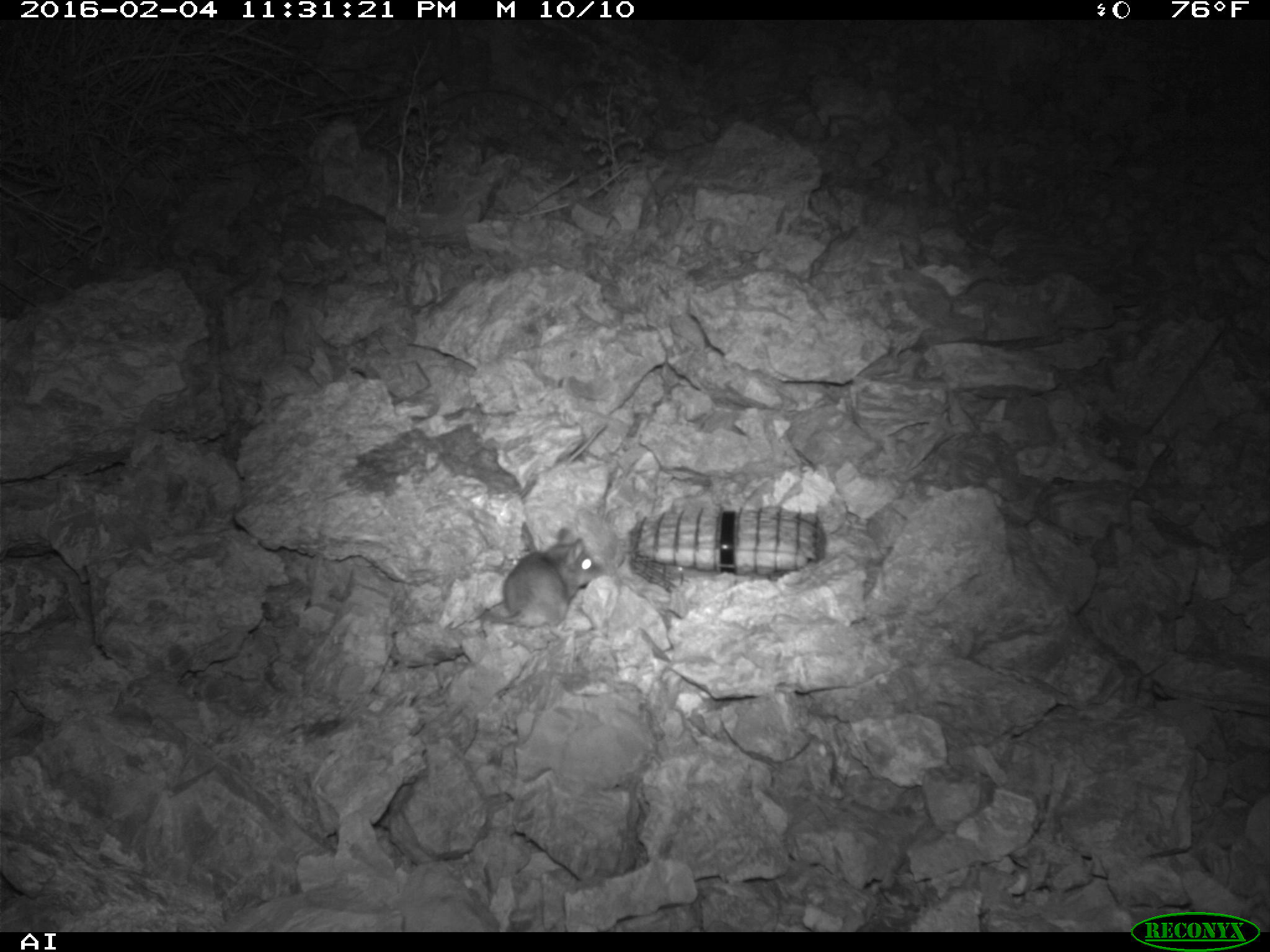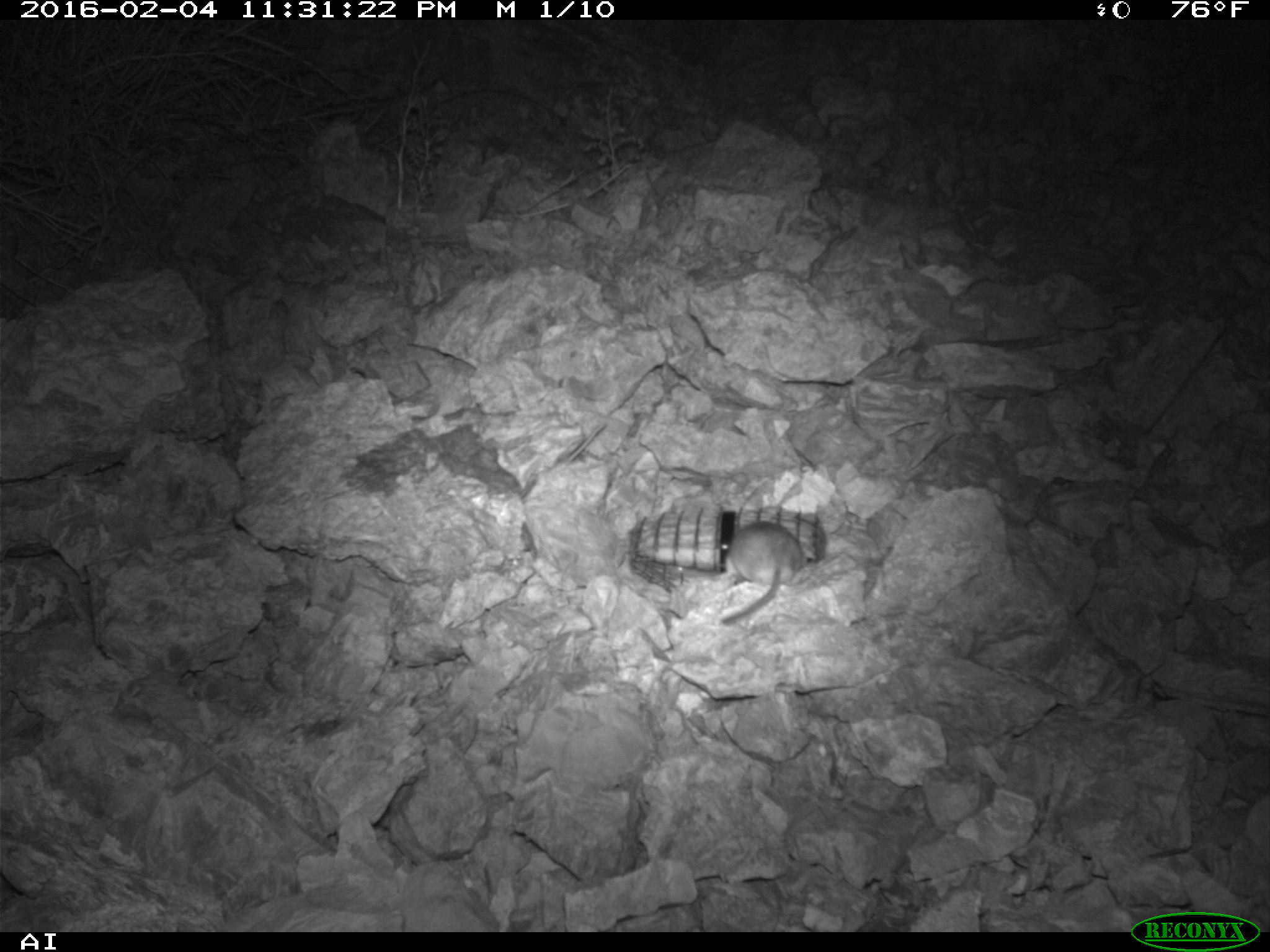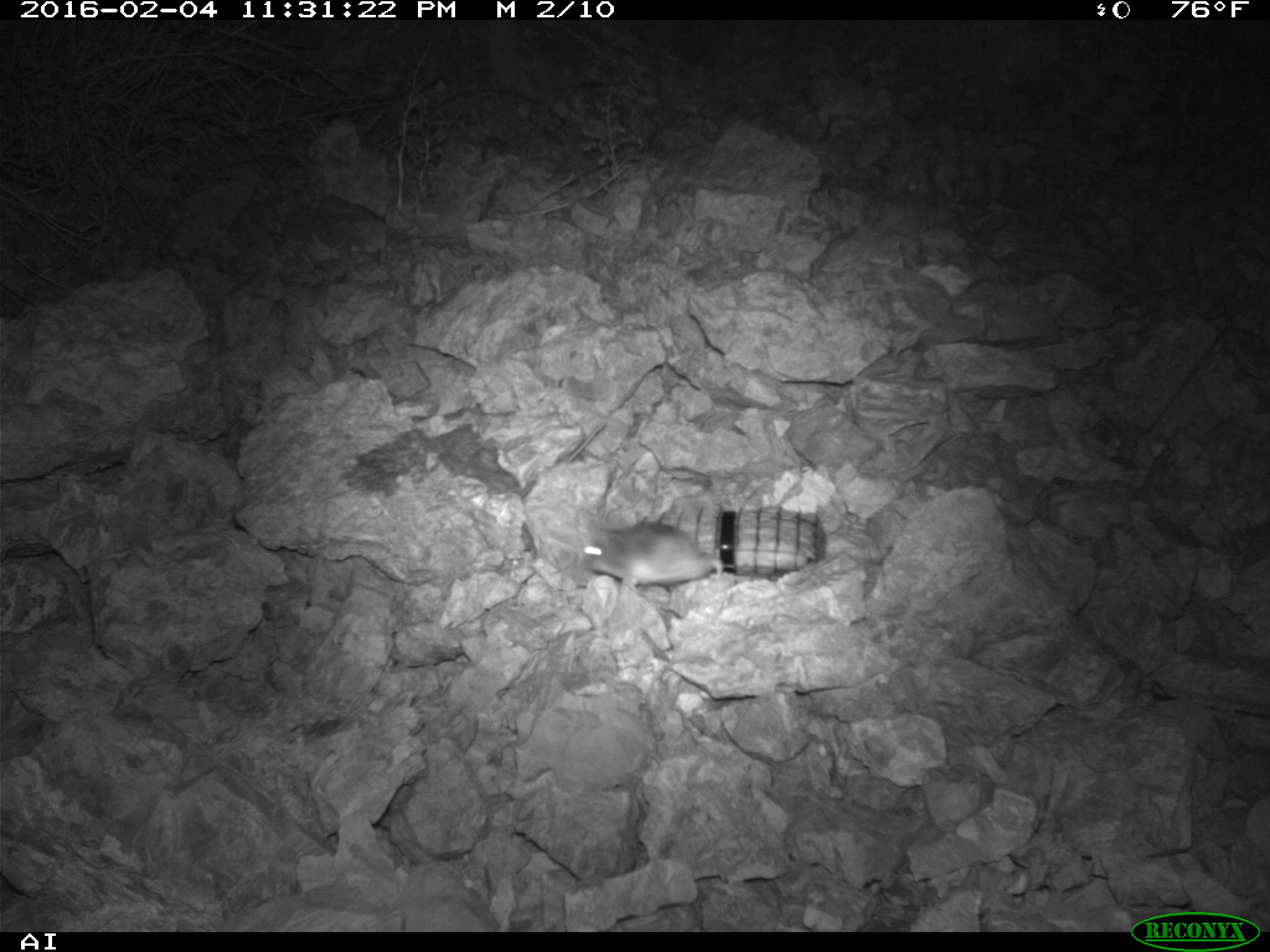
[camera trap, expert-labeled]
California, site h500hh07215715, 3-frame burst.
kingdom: Animalia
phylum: Chordata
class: Mammalia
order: Rodentia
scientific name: Rodentia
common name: rodent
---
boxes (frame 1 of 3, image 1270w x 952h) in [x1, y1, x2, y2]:
rodent: [482, 528, 604, 627]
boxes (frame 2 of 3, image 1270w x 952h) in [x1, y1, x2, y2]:
rodent: [723, 521, 804, 624]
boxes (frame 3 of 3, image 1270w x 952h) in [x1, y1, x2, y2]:
rodent: [579, 519, 724, 584]